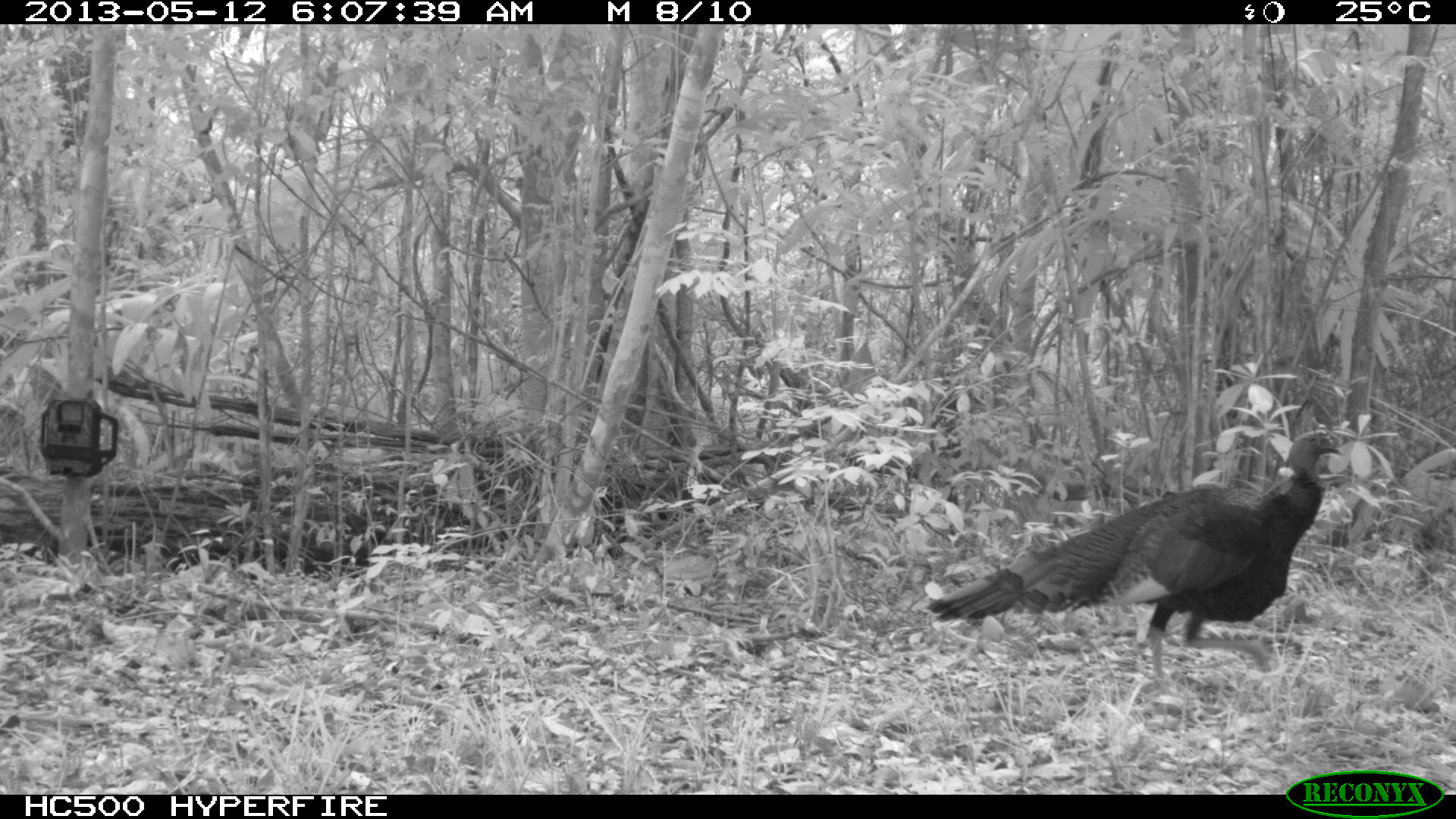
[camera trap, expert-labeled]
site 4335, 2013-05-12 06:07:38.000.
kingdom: Animalia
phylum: Chordata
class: Aves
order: Galliformes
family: Phasianidae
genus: Meleagris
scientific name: Meleagris ocellata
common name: ocellated turkey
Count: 1.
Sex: male.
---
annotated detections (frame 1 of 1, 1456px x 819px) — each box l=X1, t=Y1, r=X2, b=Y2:
meleagris ocellata: l=924, t=428, r=1343, b=697